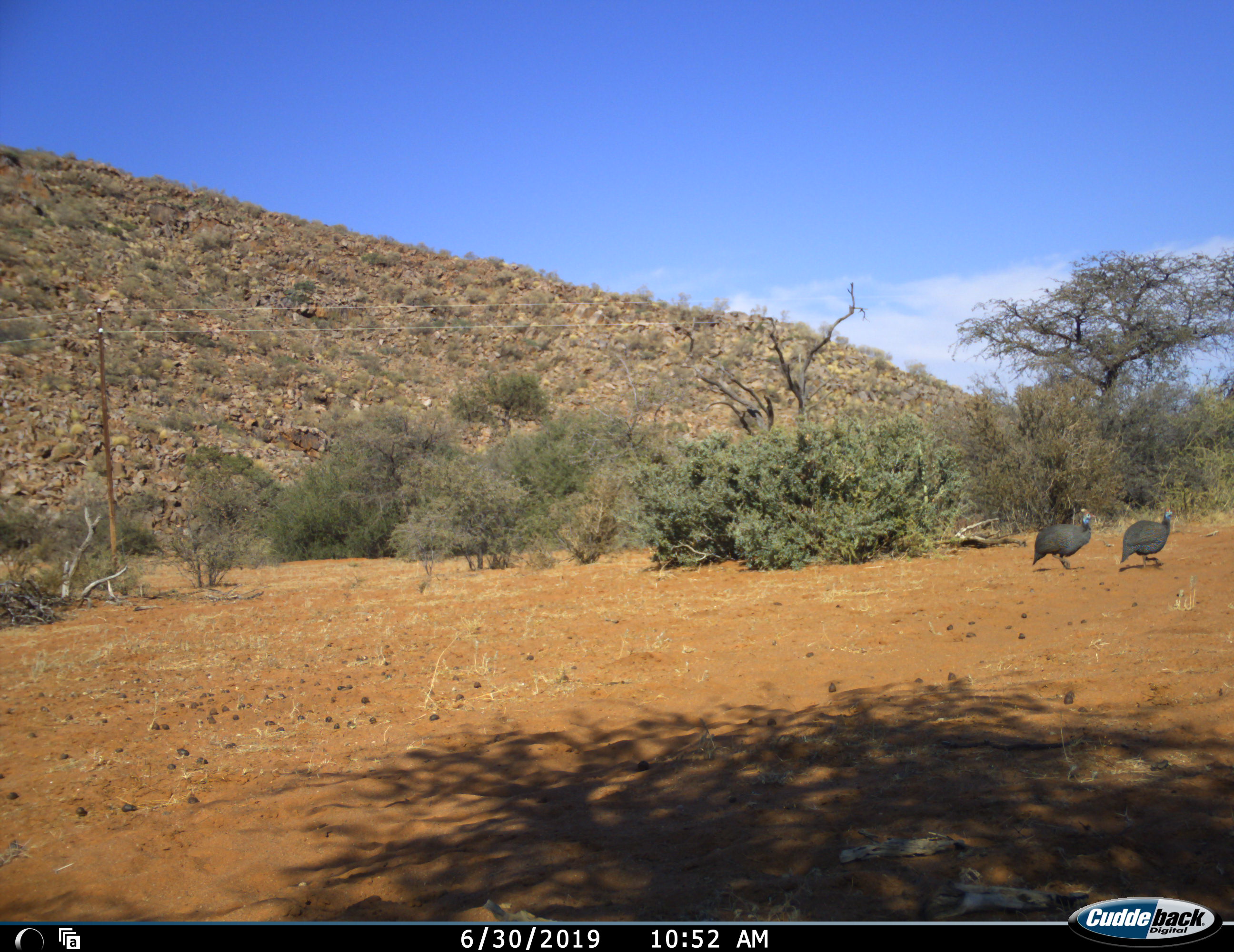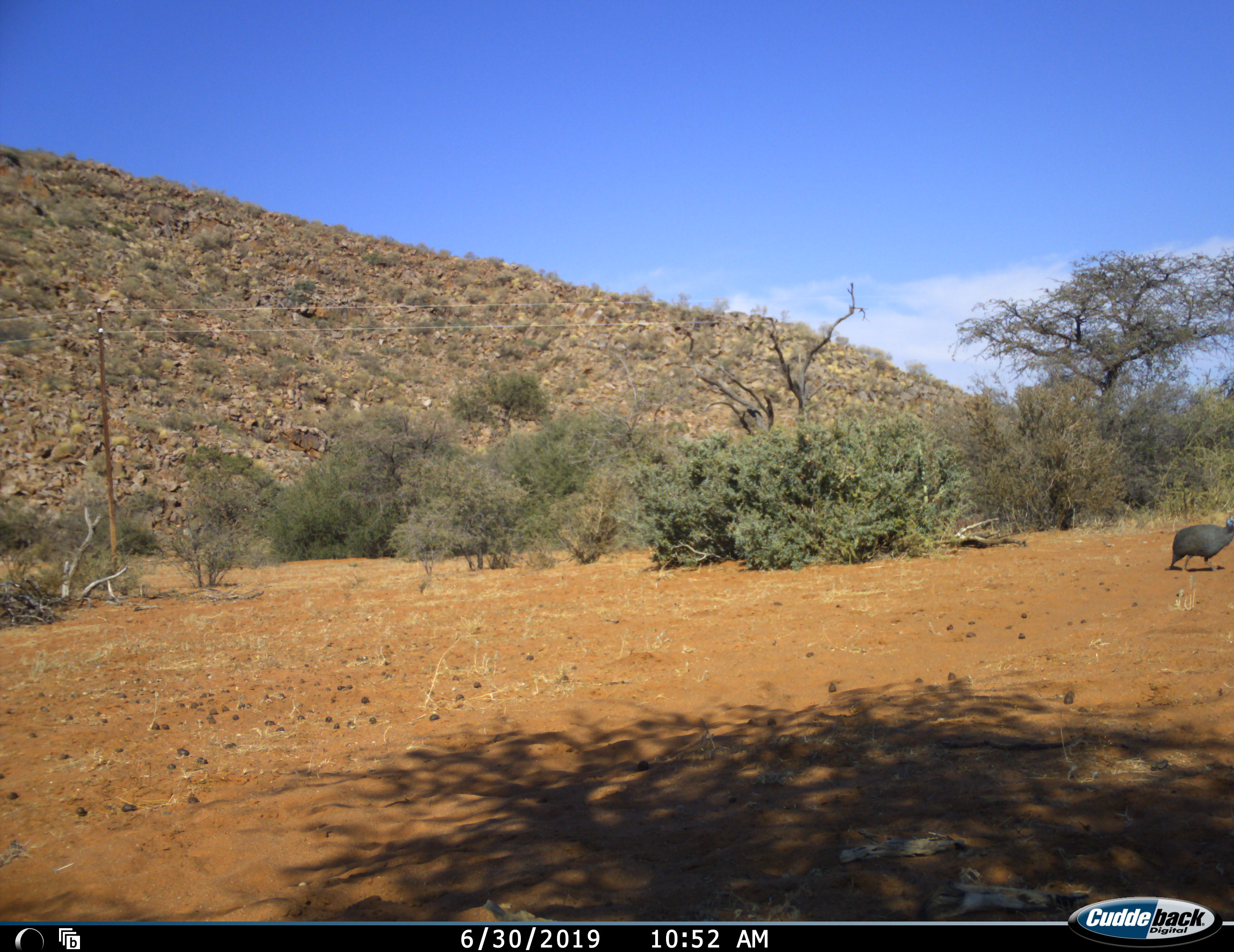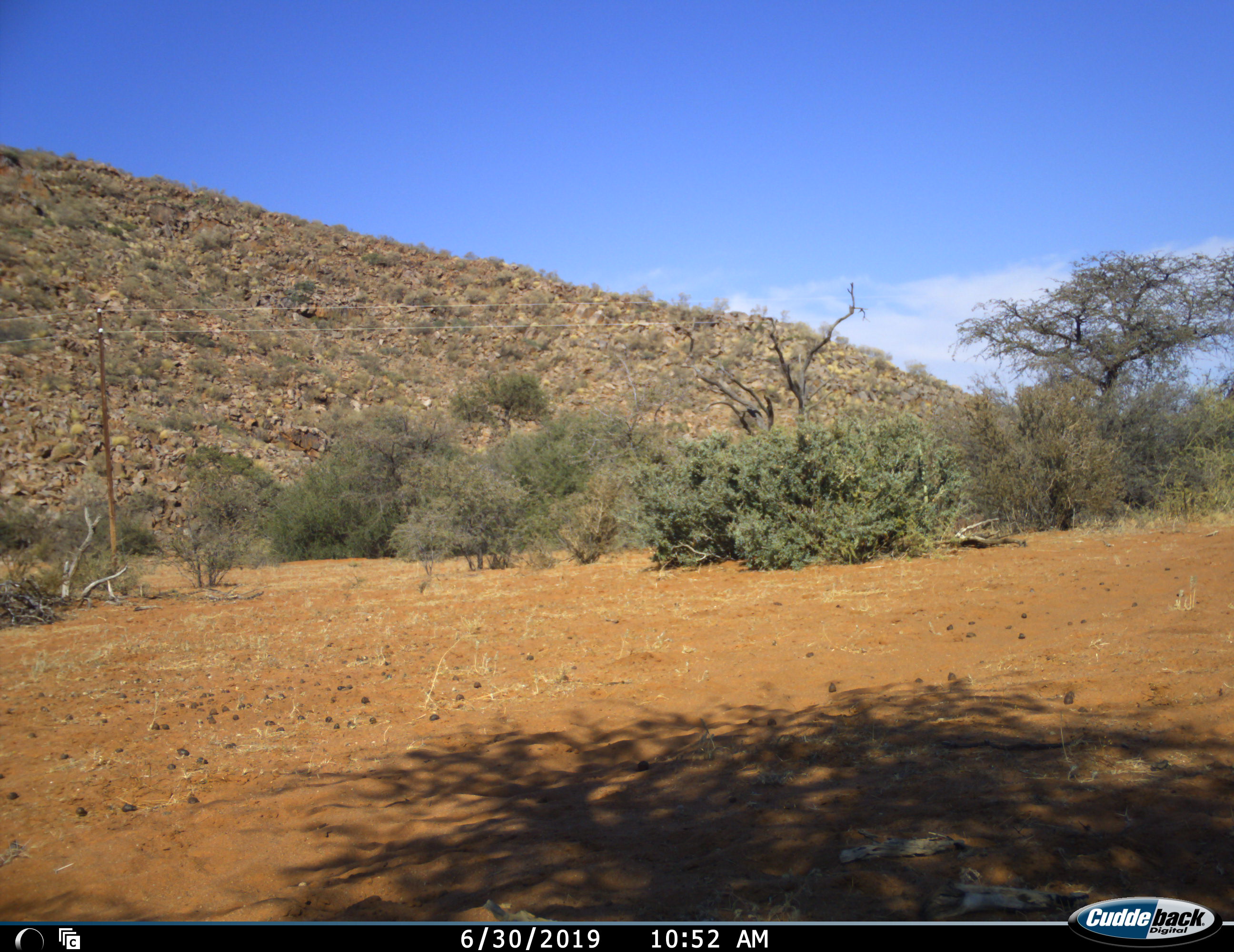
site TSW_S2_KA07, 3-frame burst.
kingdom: Animalia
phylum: Chordata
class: Aves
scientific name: Aves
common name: bird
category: birdother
Birdother (bird) (Aves), count 2. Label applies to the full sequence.